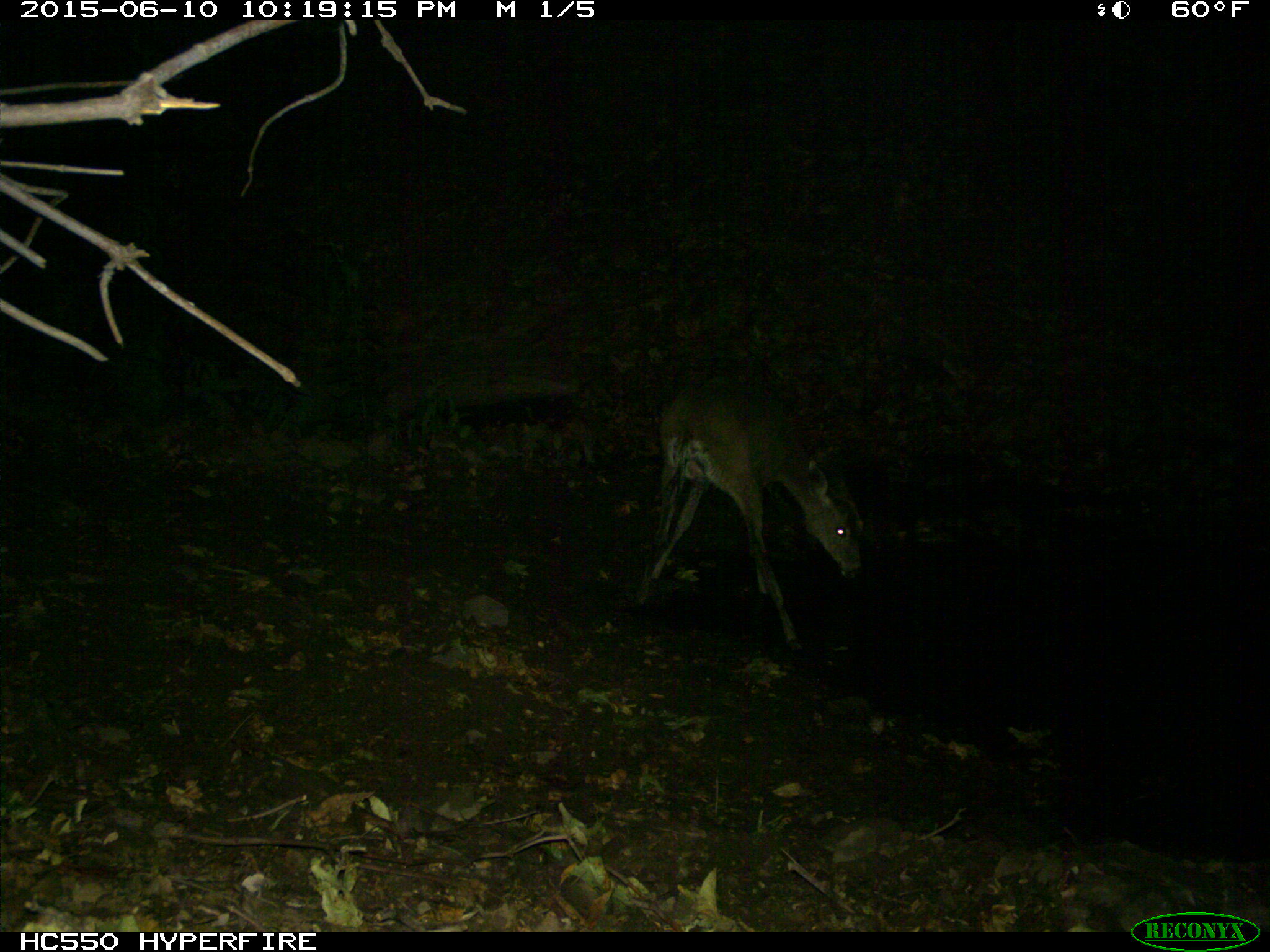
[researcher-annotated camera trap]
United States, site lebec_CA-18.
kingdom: Animalia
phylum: Chordata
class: Mammalia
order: Artiodactyla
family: Cervidae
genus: Odocoileus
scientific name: Odocoileus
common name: deer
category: unidentified deer